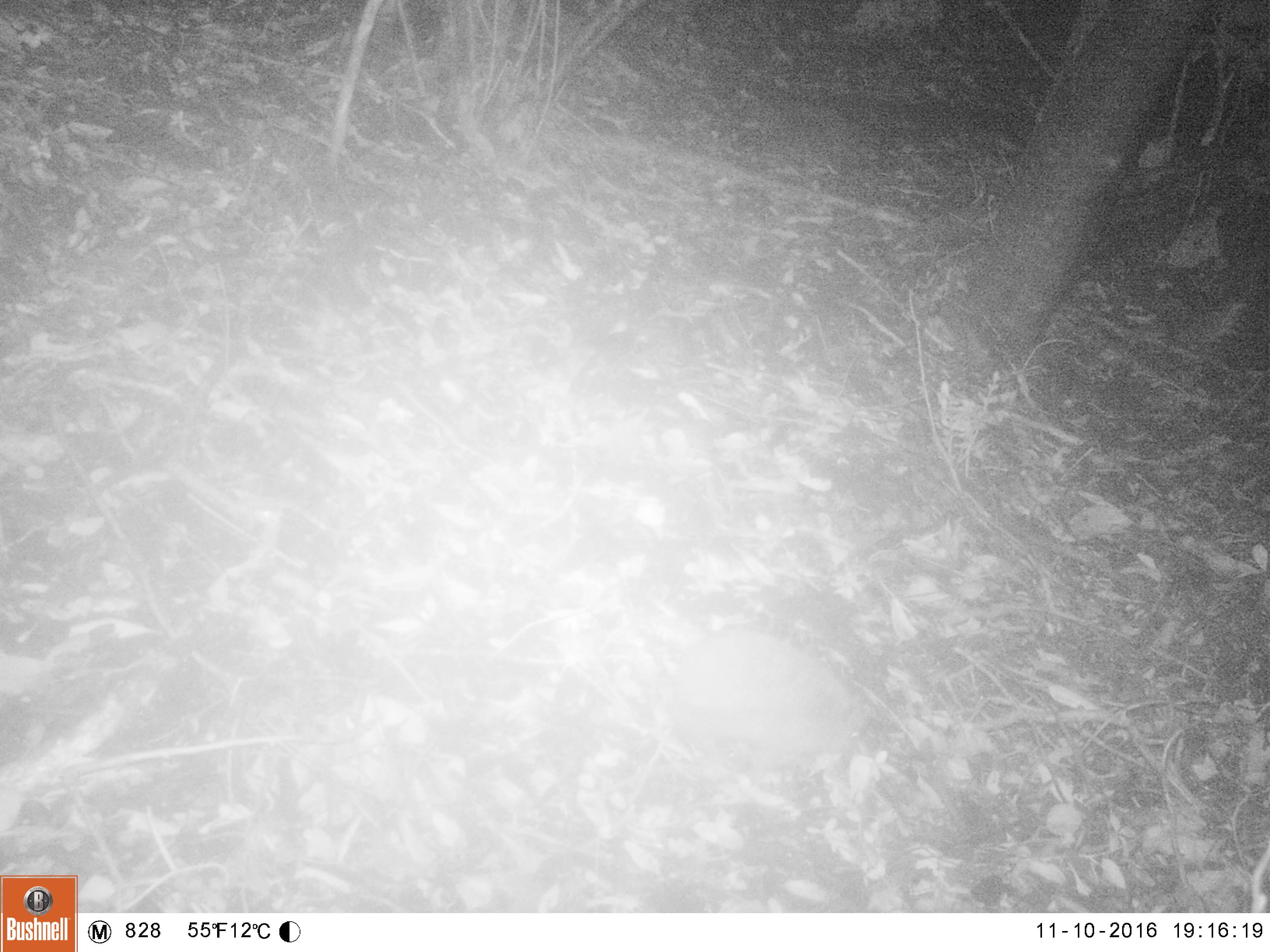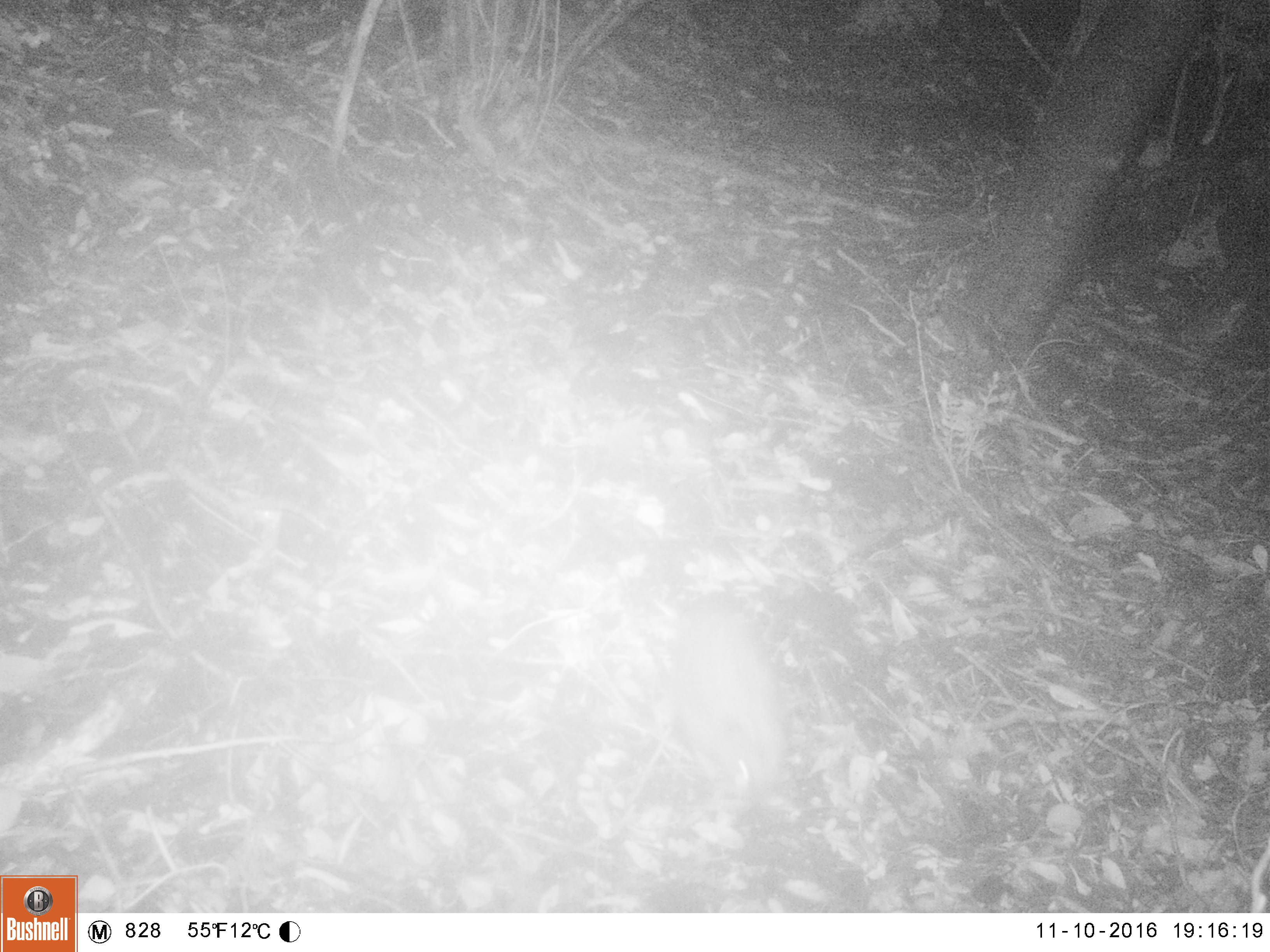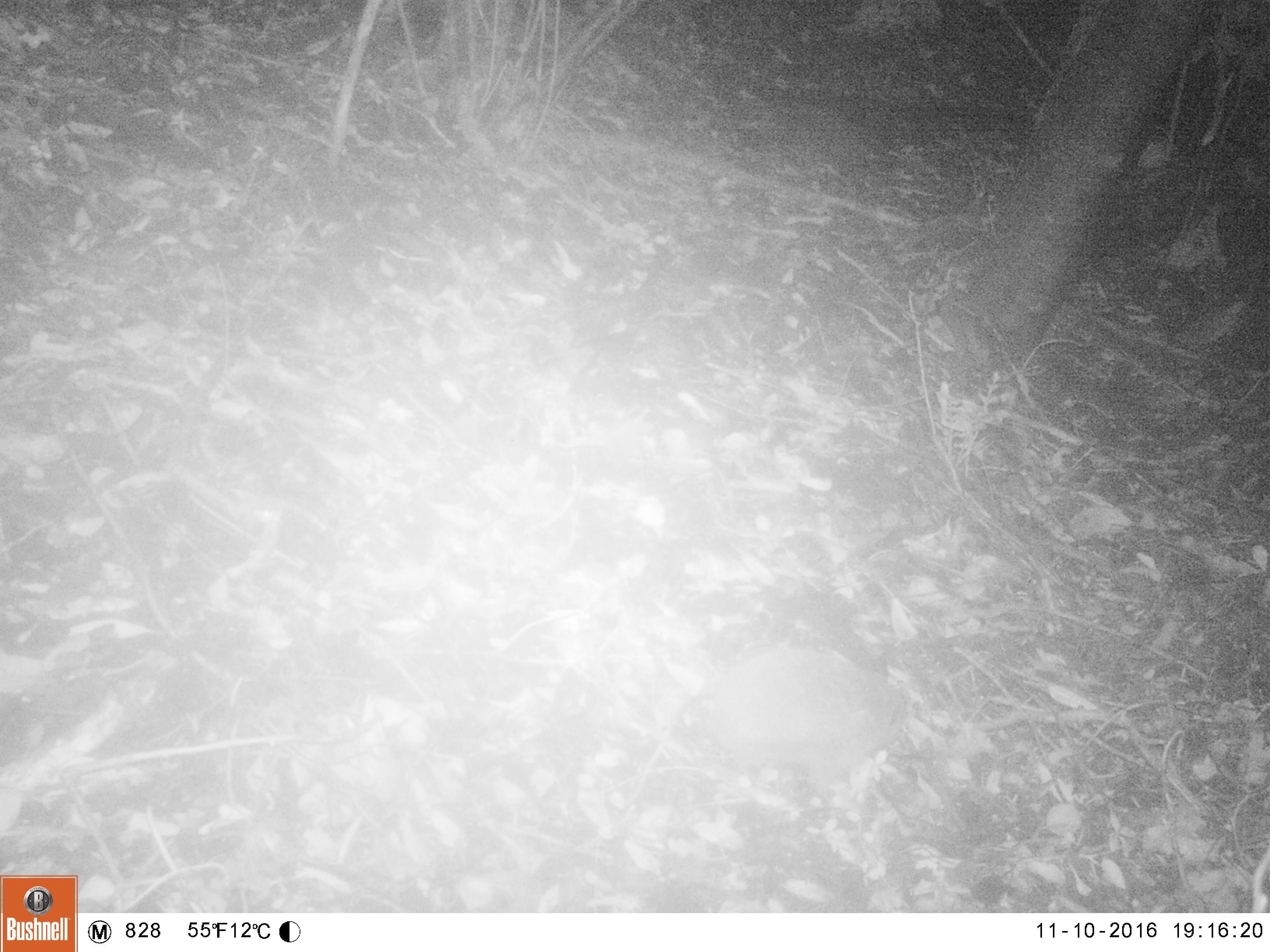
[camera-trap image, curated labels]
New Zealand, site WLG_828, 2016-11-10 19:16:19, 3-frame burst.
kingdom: Animalia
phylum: Chordata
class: Mammalia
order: Eulipotyphla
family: Erinaceidae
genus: Erinaceus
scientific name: Erinaceus europaeus europaeus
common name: european hedgehog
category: hedgehog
Hedgehog (european hedgehog) (Erinaceus europaeus europaeus).